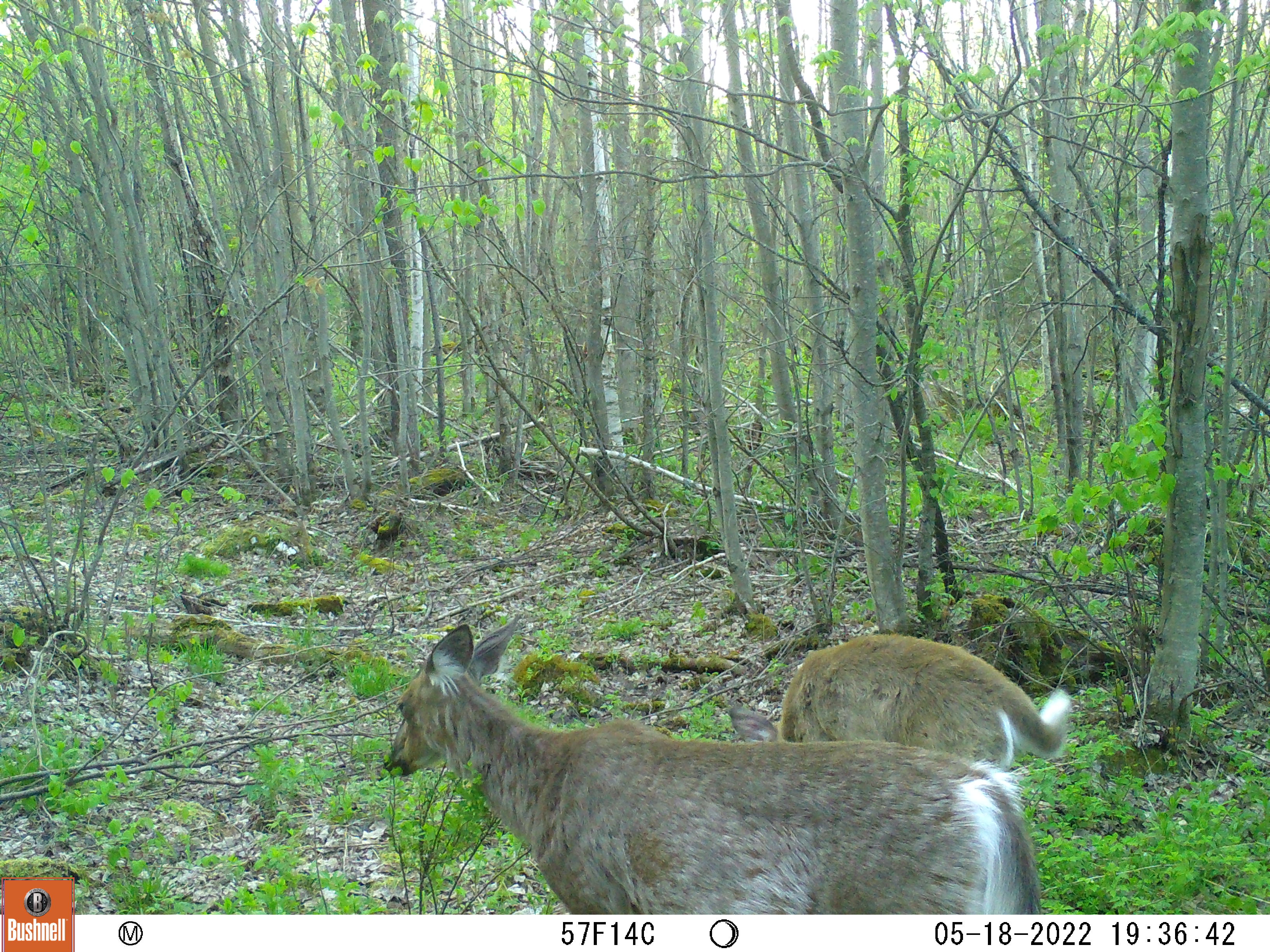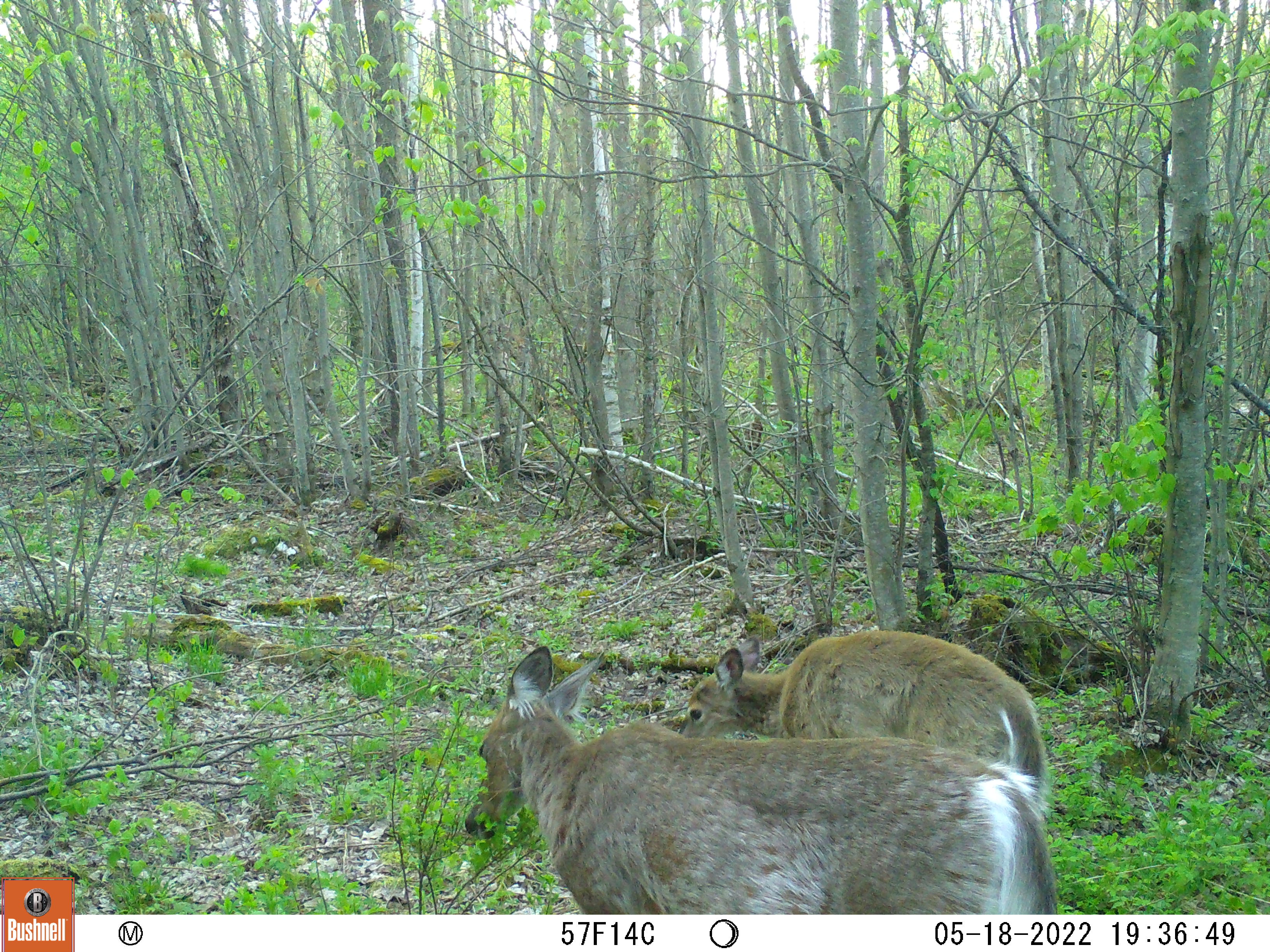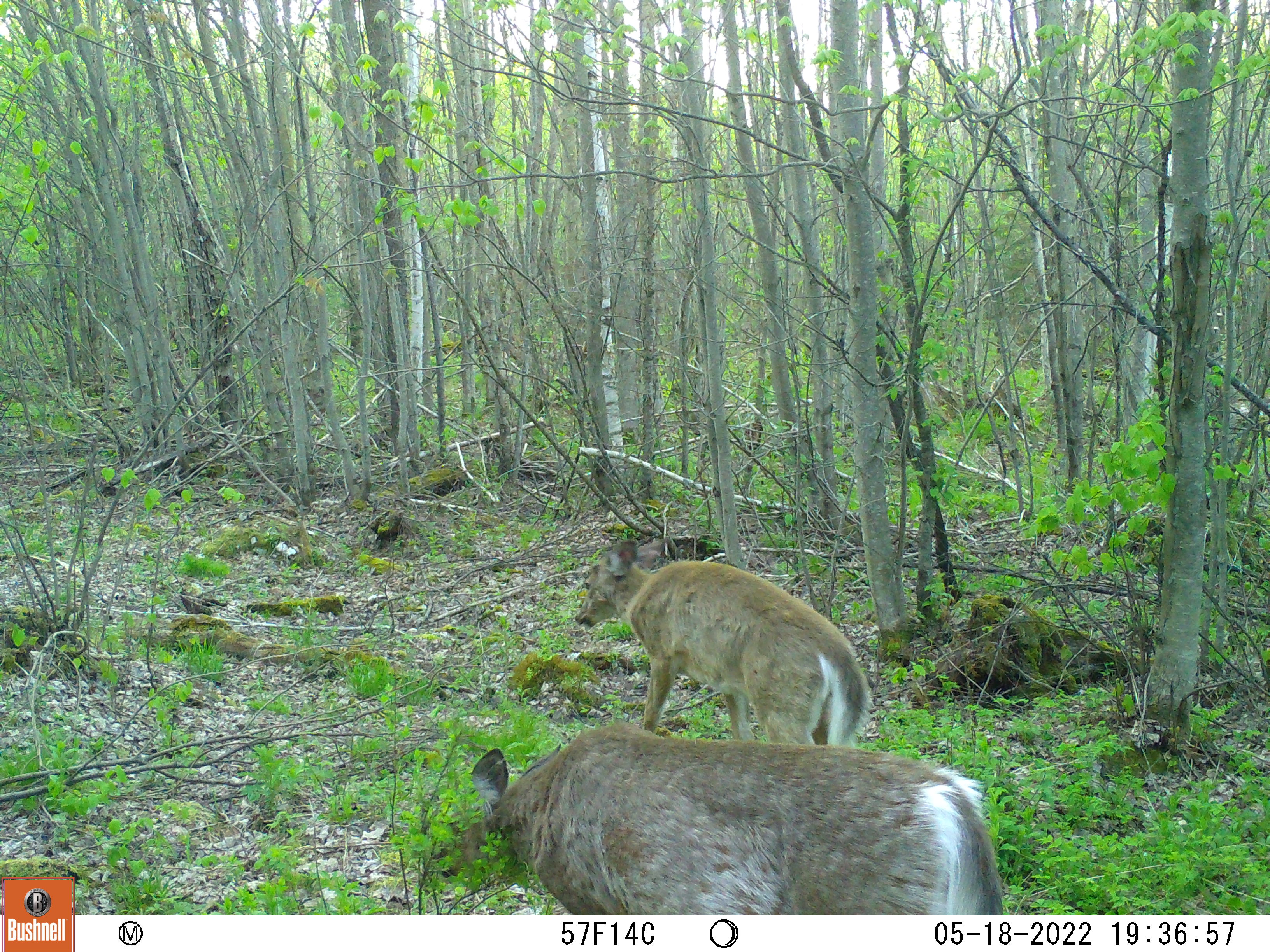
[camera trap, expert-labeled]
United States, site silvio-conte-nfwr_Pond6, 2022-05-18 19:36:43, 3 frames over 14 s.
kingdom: Animalia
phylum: Chordata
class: Mammalia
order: Artiodactyla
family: Cervidae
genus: Odocoileus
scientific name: Odocoileus virginianus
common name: white-tailed deer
White-tailed deer (Odocoileus virginianus).